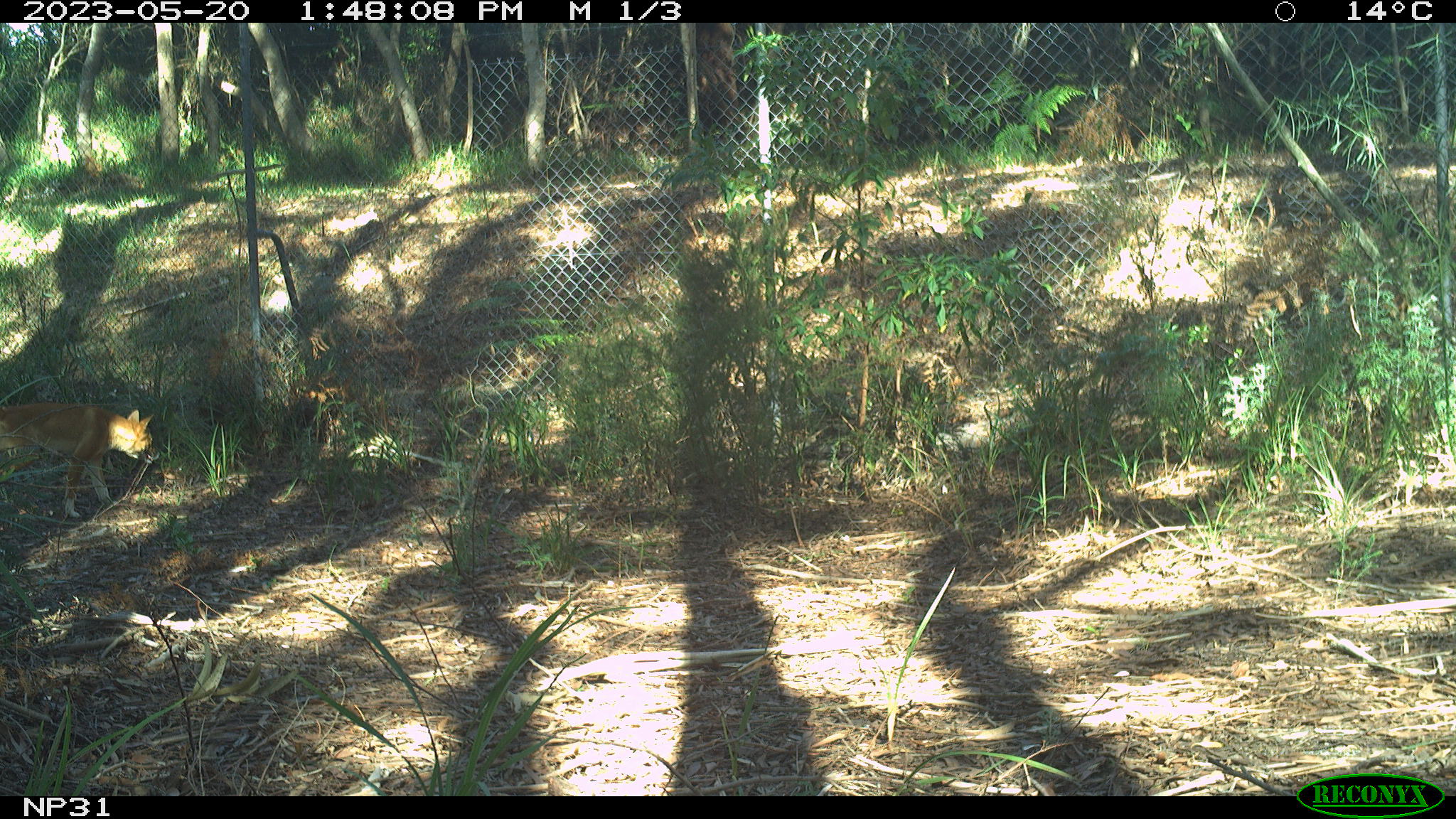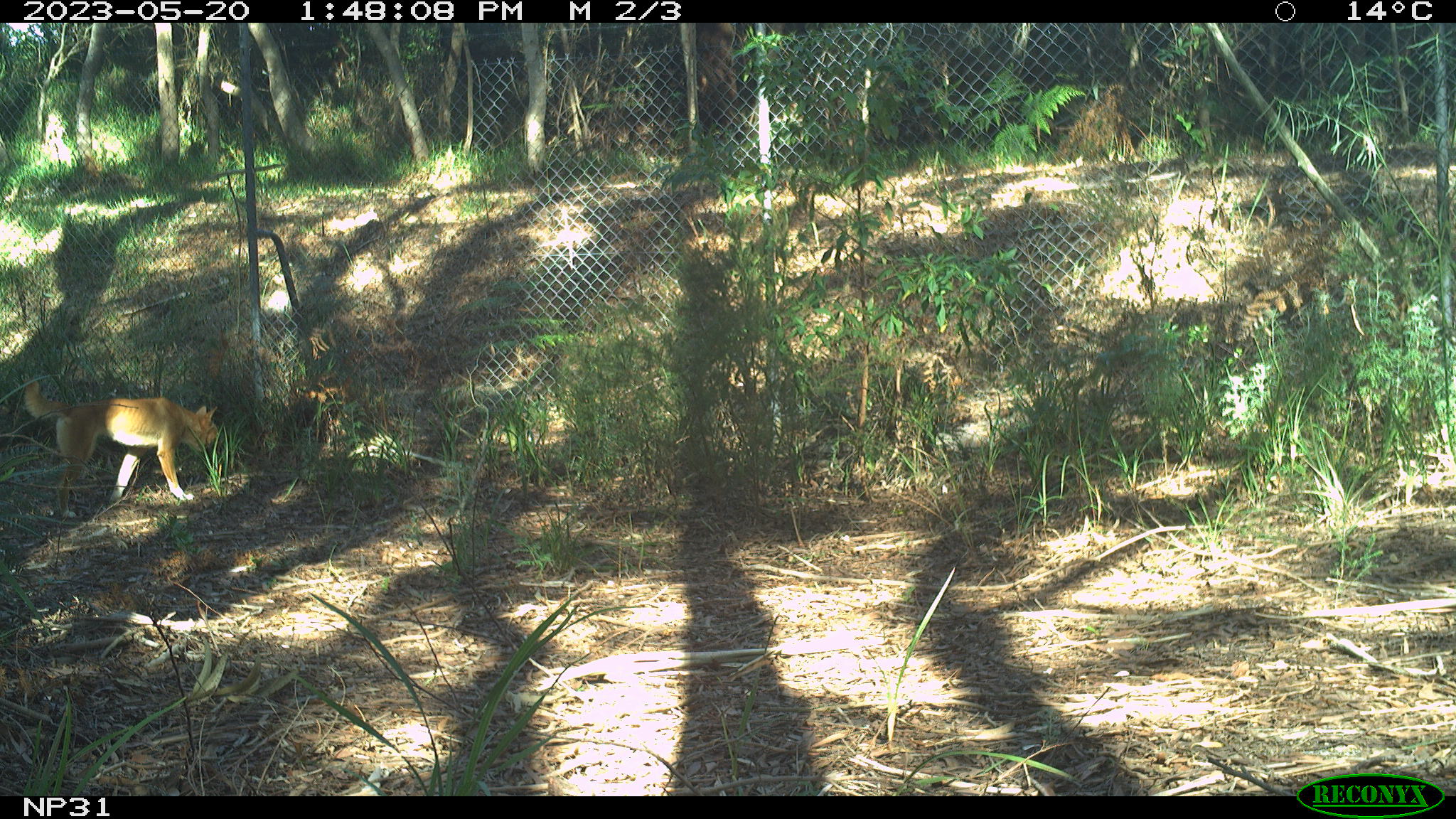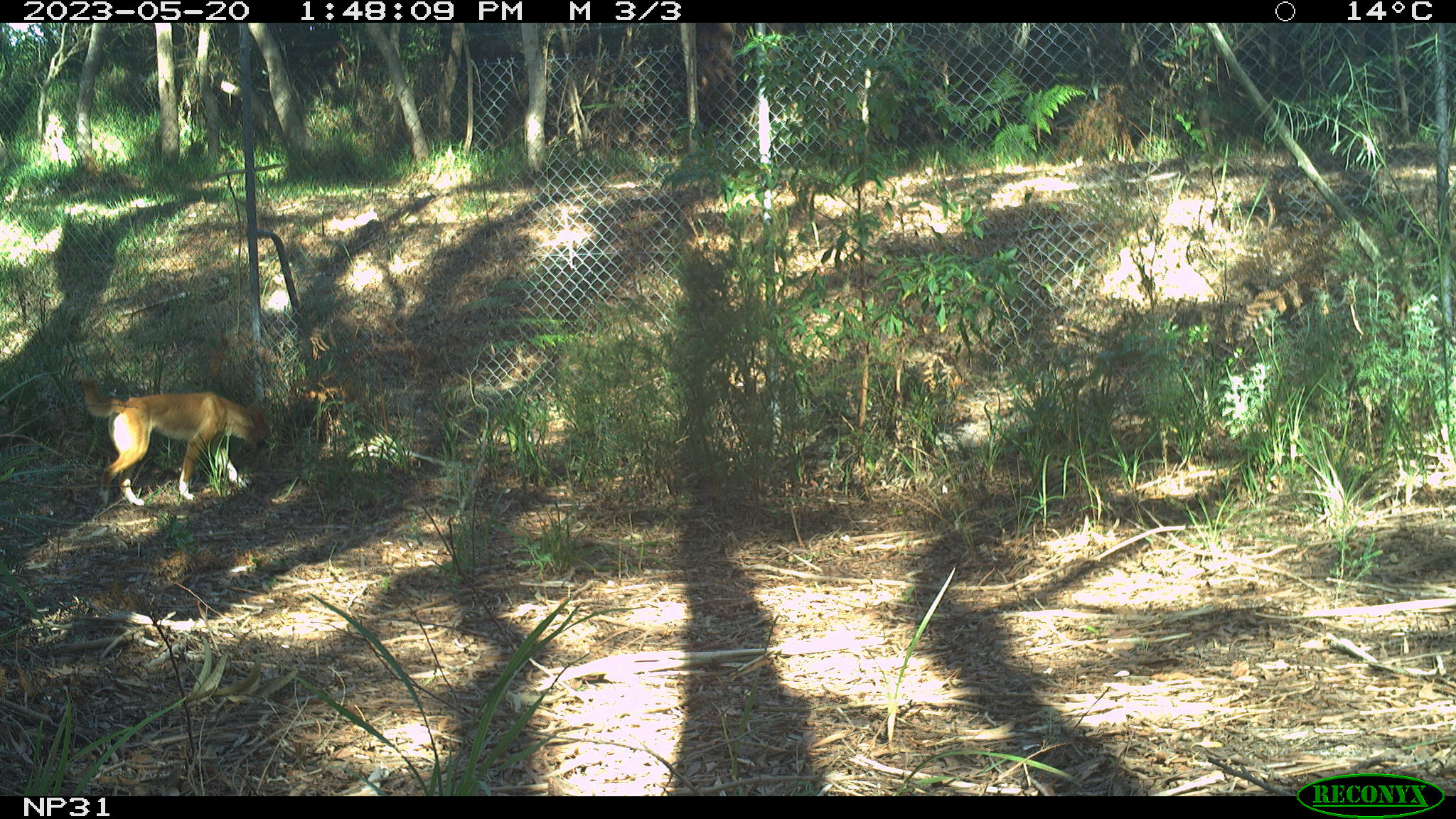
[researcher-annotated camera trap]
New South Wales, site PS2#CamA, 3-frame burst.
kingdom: Animalia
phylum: Chordata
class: Mammalia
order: Carnivora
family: Canidae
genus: Canis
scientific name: Canis familiaris dingo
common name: dingo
Dingo (Canis familiaris dingo).